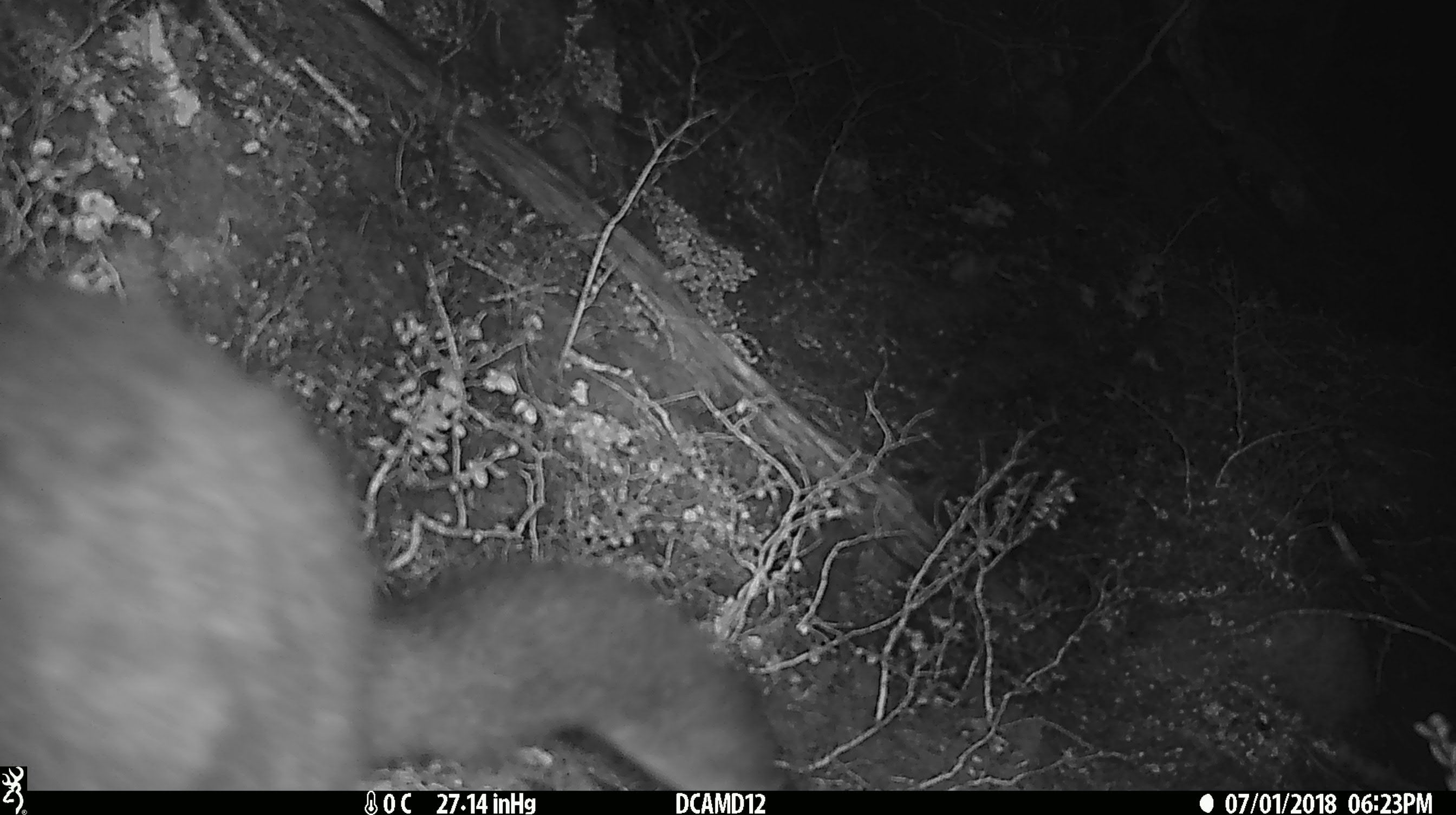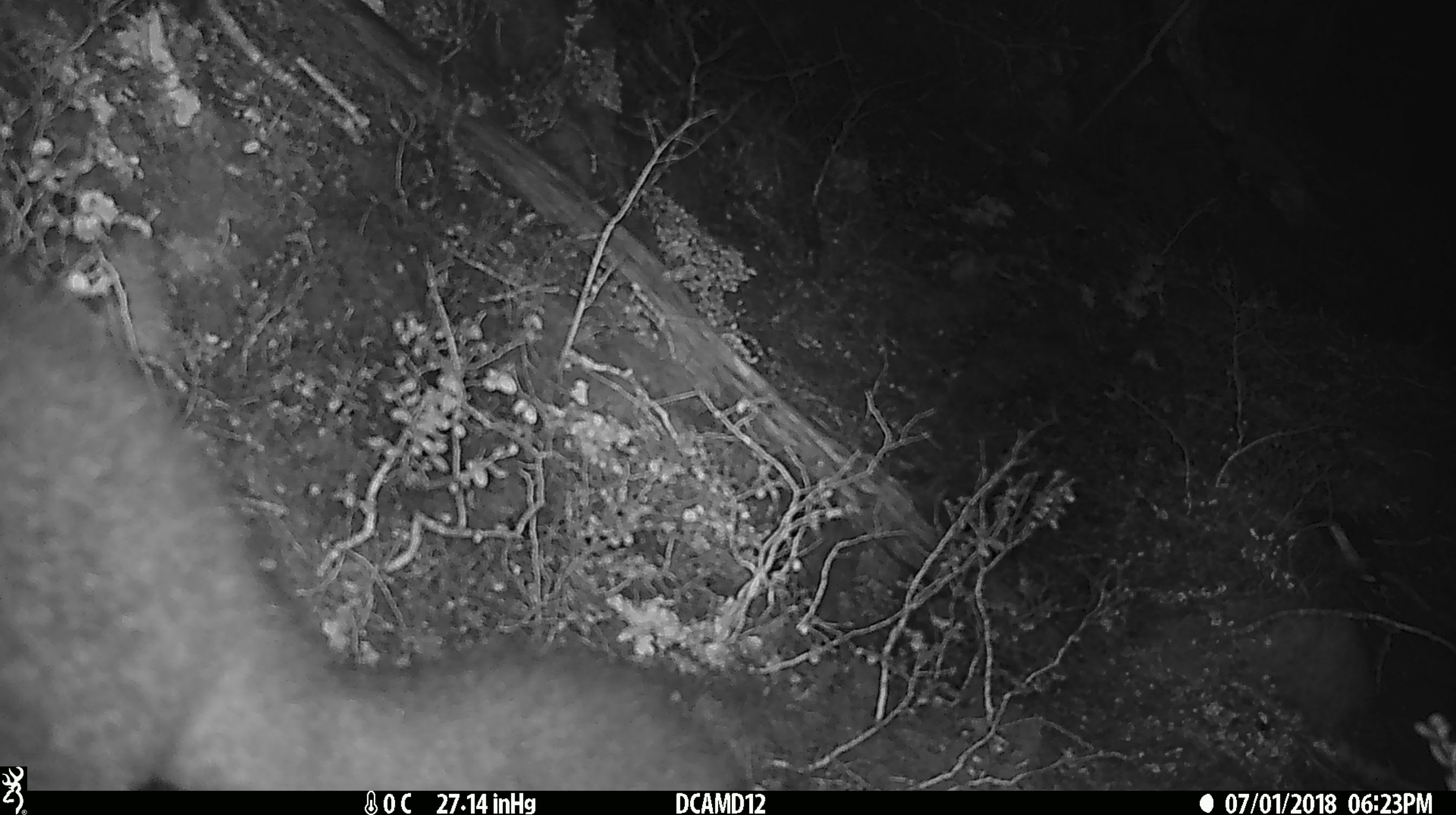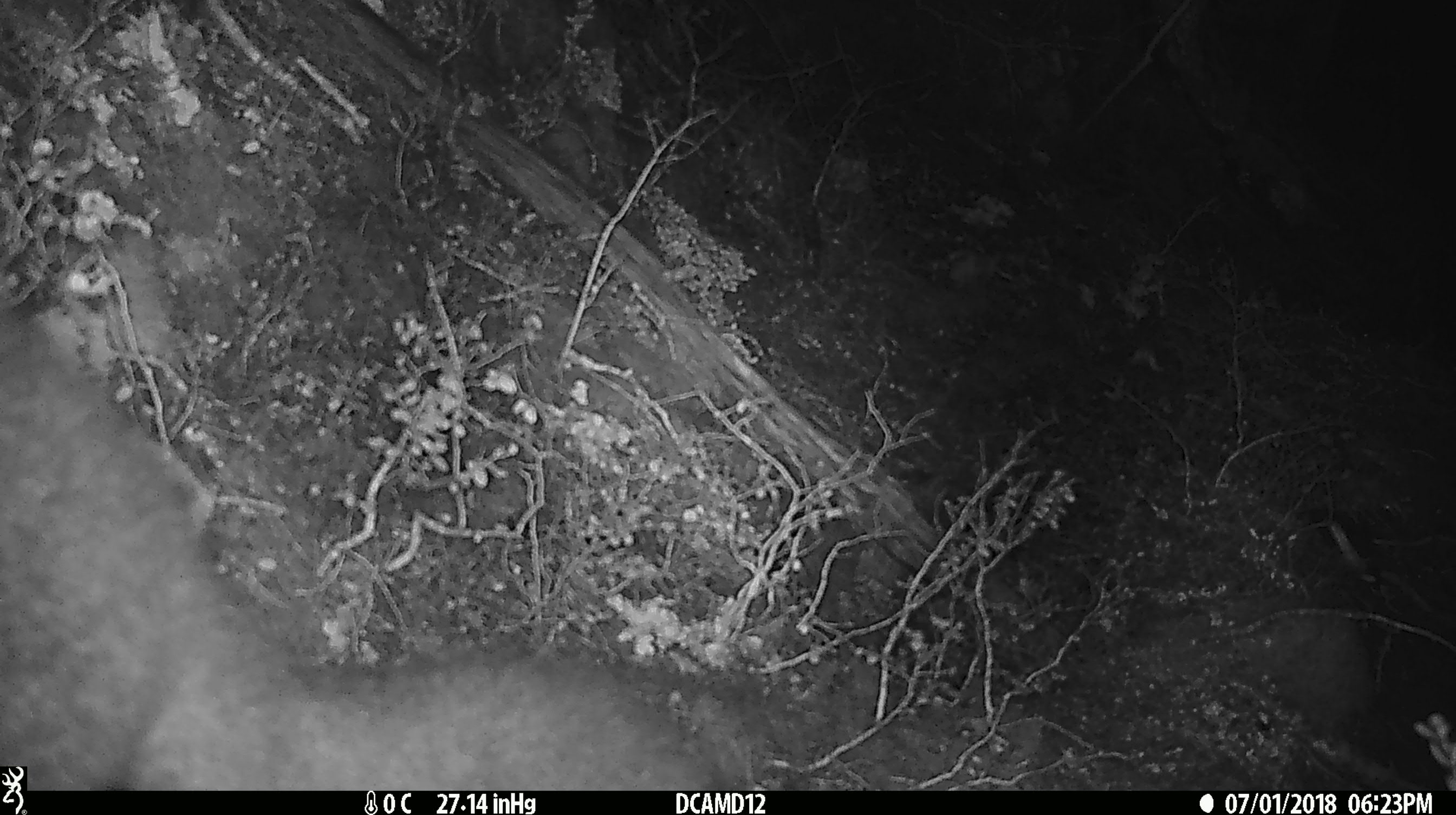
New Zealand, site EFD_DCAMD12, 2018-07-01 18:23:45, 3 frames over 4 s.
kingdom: Animalia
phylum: Chordata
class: Mammalia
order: Diprotodontia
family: Phalangeridae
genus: Trichosurus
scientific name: Trichosurus vulpecula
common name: common brushtail possum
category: possum